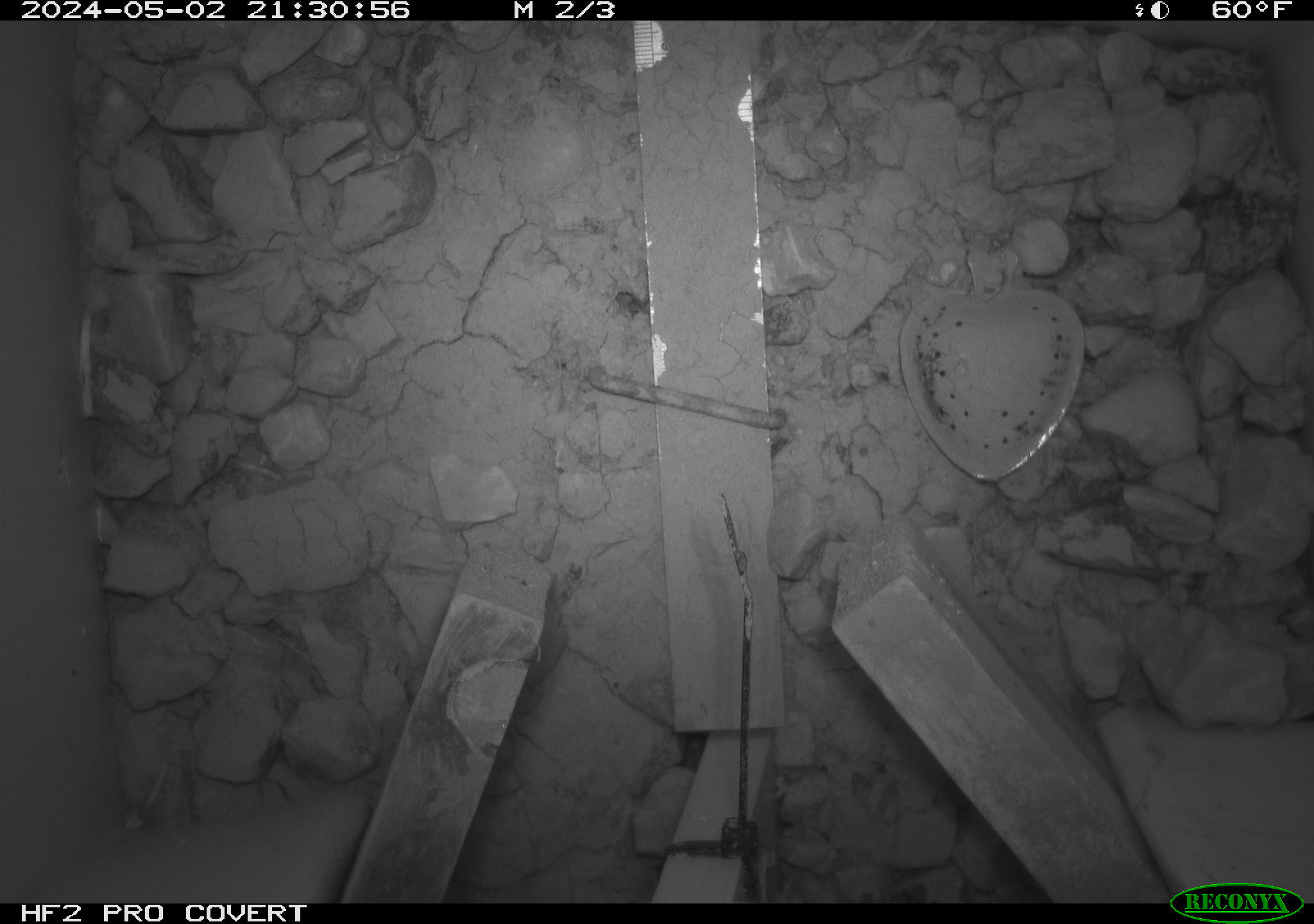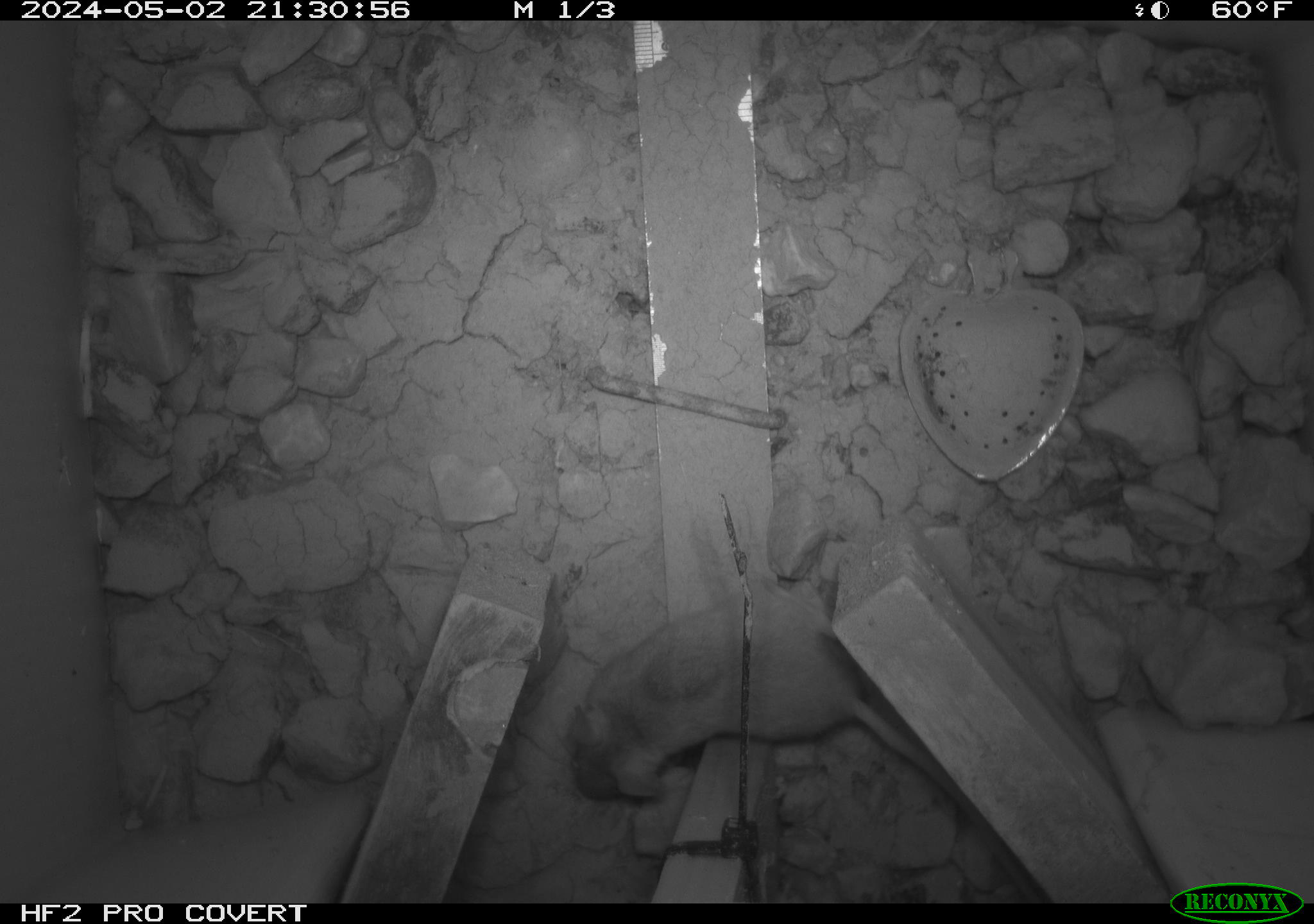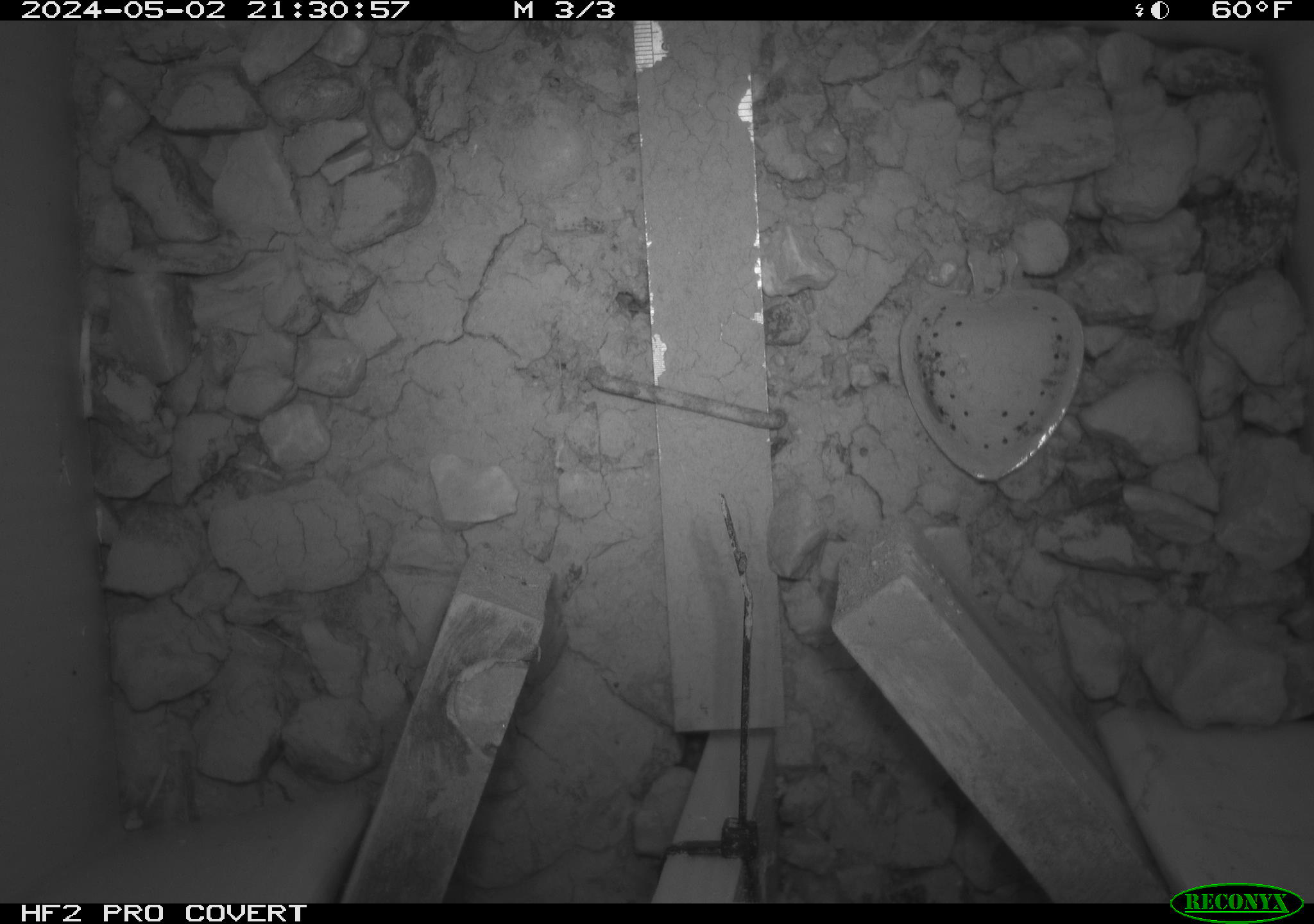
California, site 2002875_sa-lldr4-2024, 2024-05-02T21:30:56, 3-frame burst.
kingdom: Animalia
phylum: Chordata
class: Mammalia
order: Rodentia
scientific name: Rodentia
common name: rodent